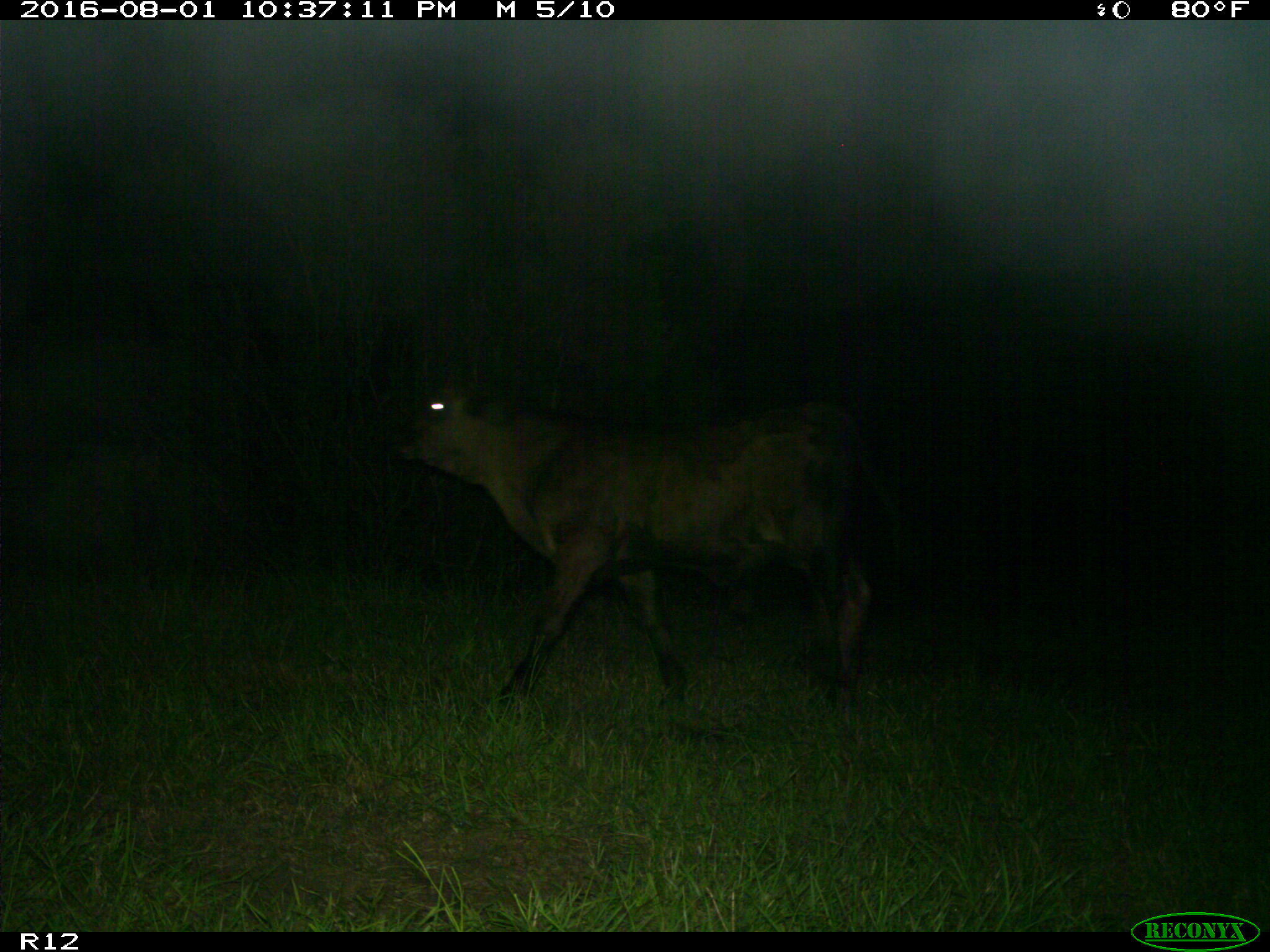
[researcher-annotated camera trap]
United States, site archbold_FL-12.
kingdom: Animalia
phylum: Chordata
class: Mammalia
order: Artiodactyla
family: Bovidae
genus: Bos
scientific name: Bos taurus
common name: domestic cow